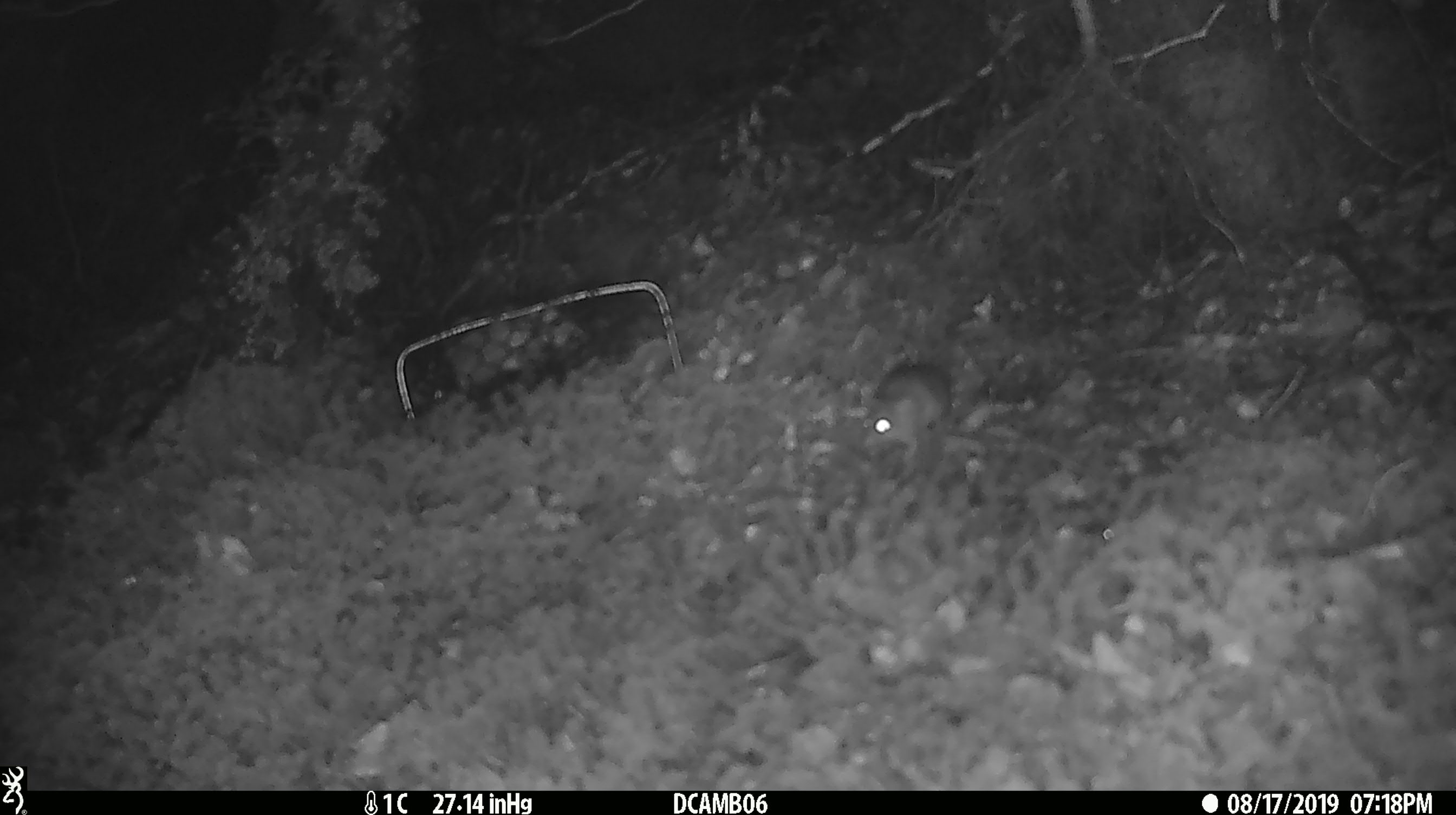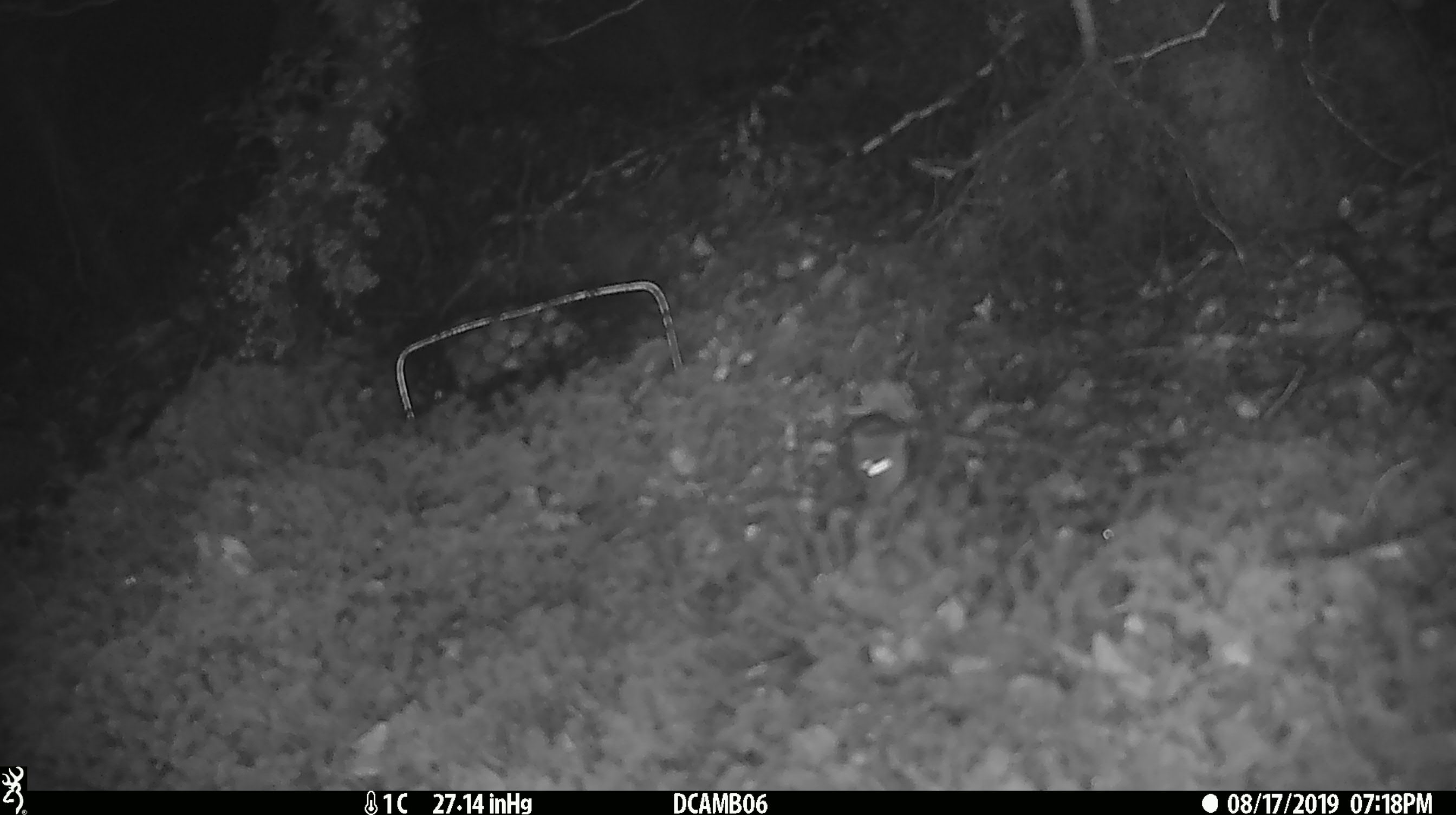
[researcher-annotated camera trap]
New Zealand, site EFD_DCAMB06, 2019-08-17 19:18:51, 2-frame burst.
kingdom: Animalia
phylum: Chordata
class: Mammalia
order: Rodentia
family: Muridae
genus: Mus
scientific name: Mus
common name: mouse